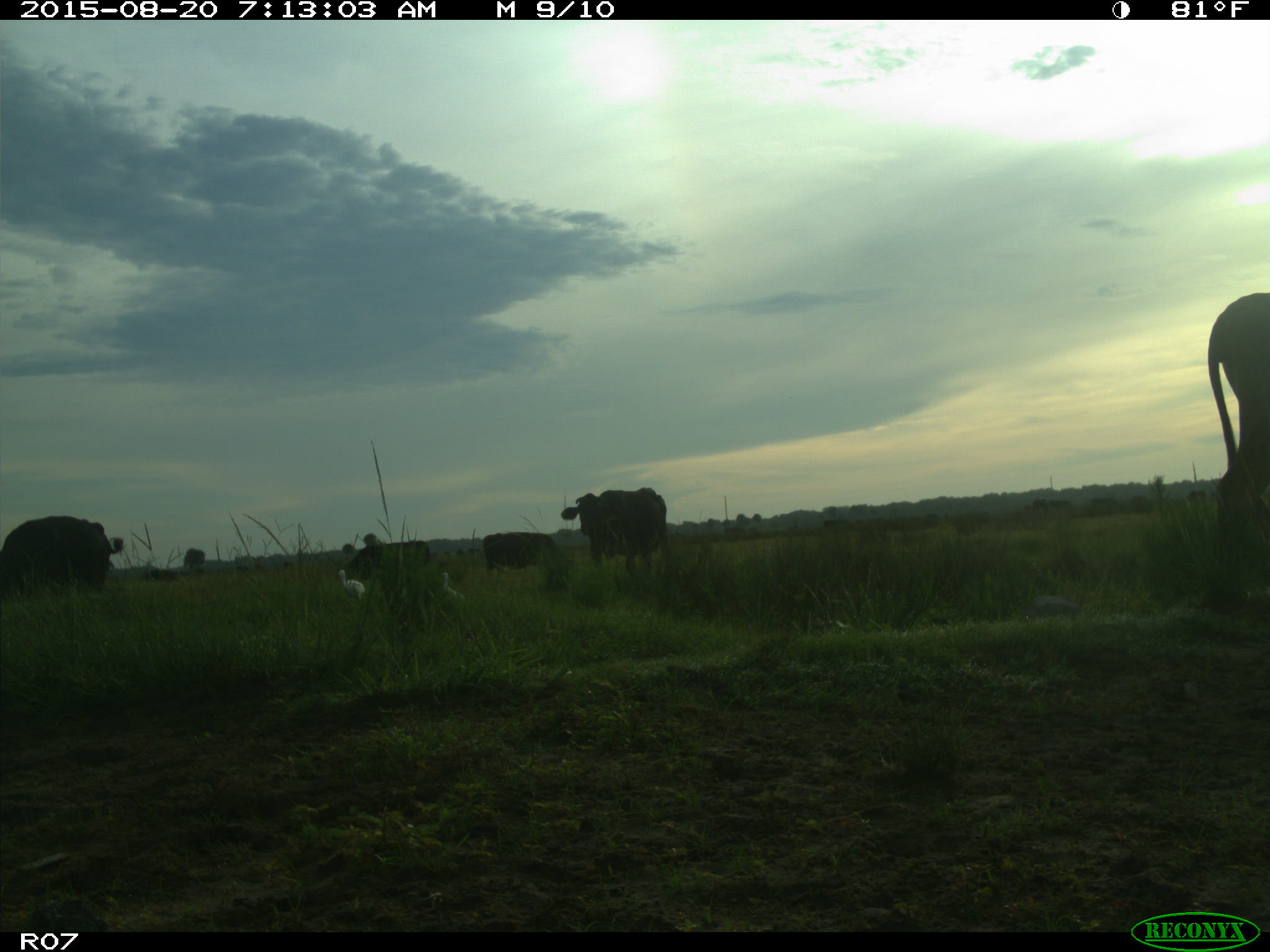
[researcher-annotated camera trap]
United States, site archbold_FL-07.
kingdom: Animalia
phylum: Chordata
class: Mammalia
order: Artiodactyla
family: Bovidae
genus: Bos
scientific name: Bos taurus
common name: domestic cow